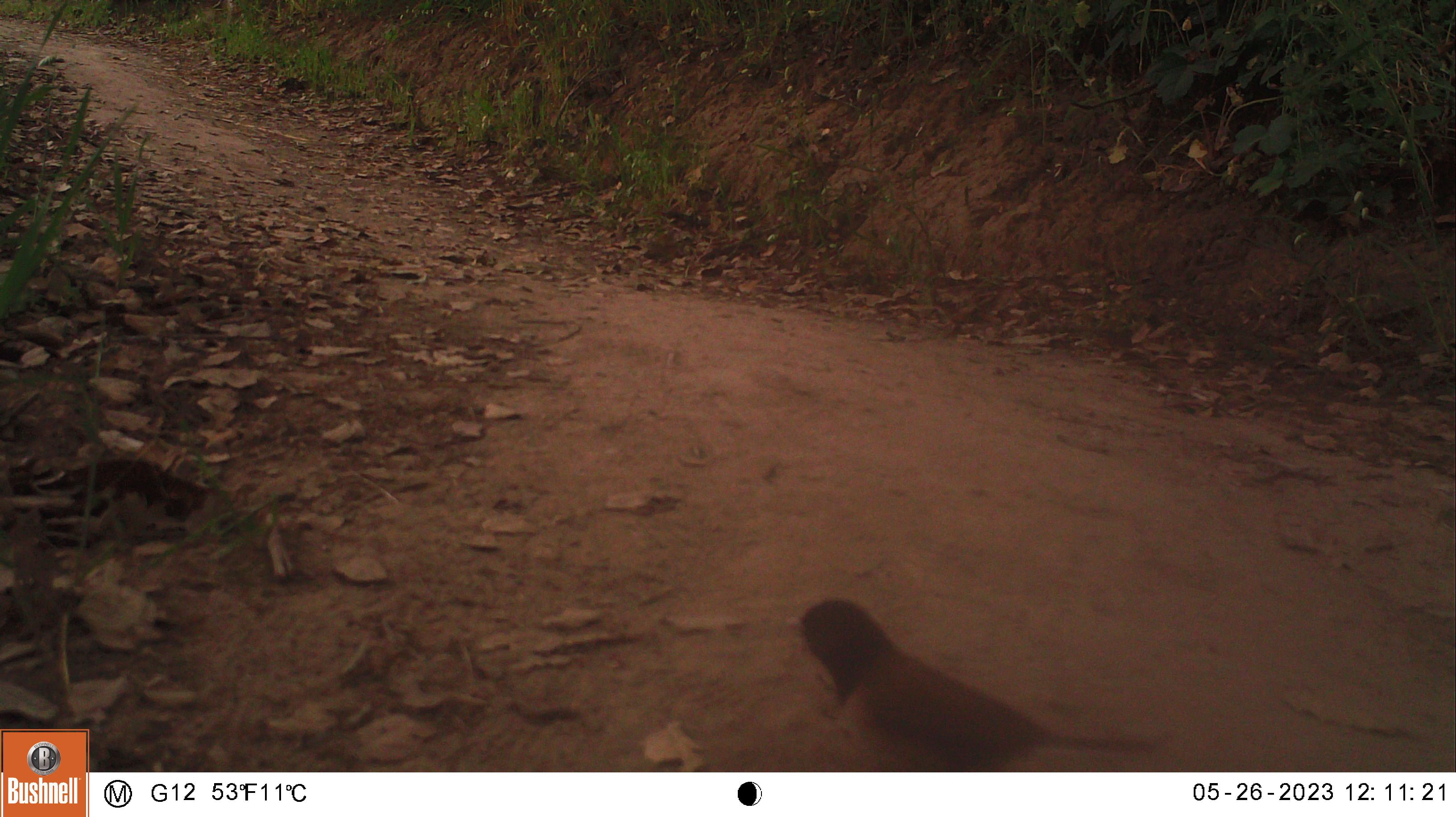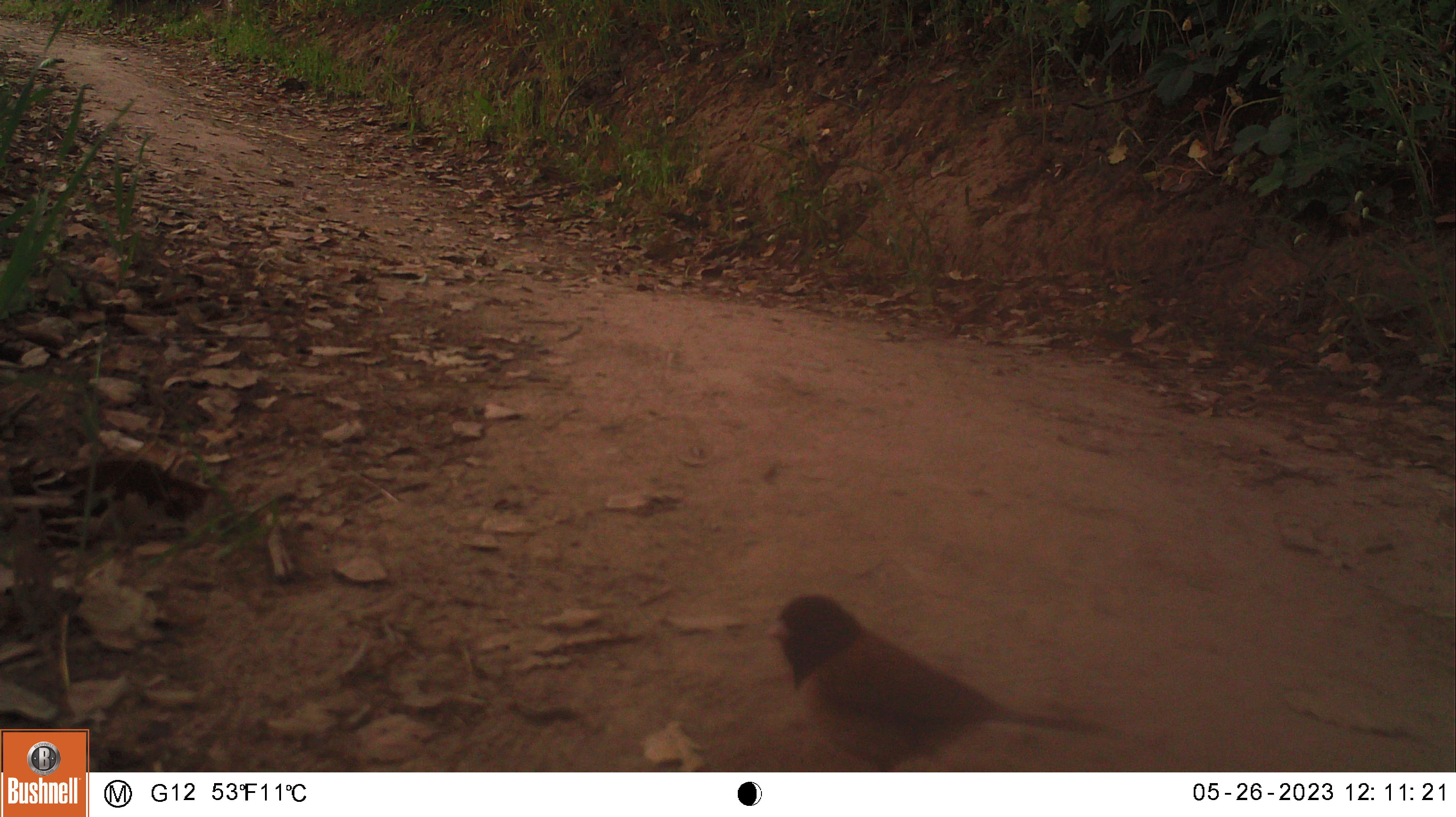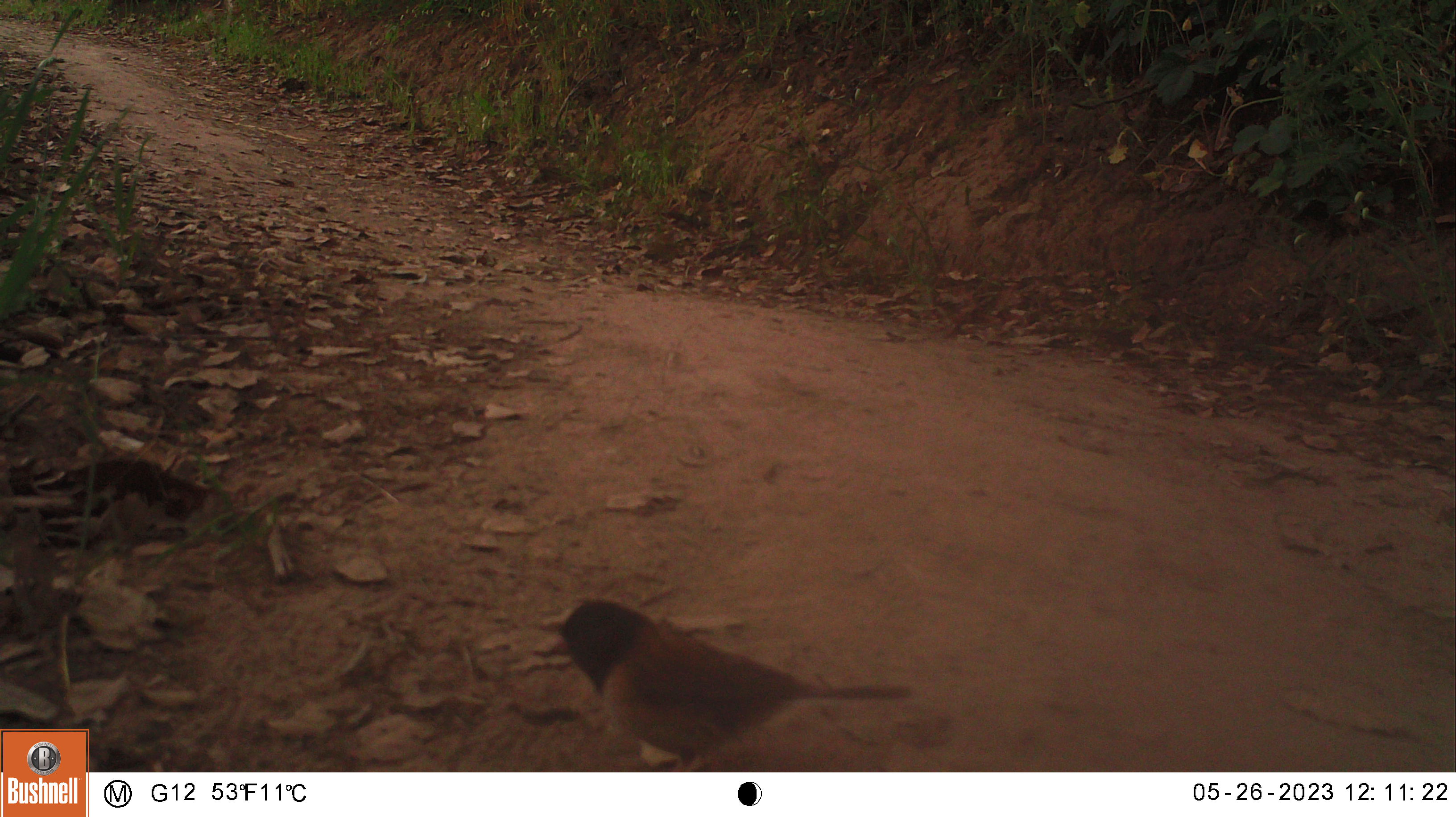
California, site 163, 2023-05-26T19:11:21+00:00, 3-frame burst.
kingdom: Animalia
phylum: Chordata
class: Aves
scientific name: Aves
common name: bird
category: unknown bird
Unknown bird (bird) (Aves).